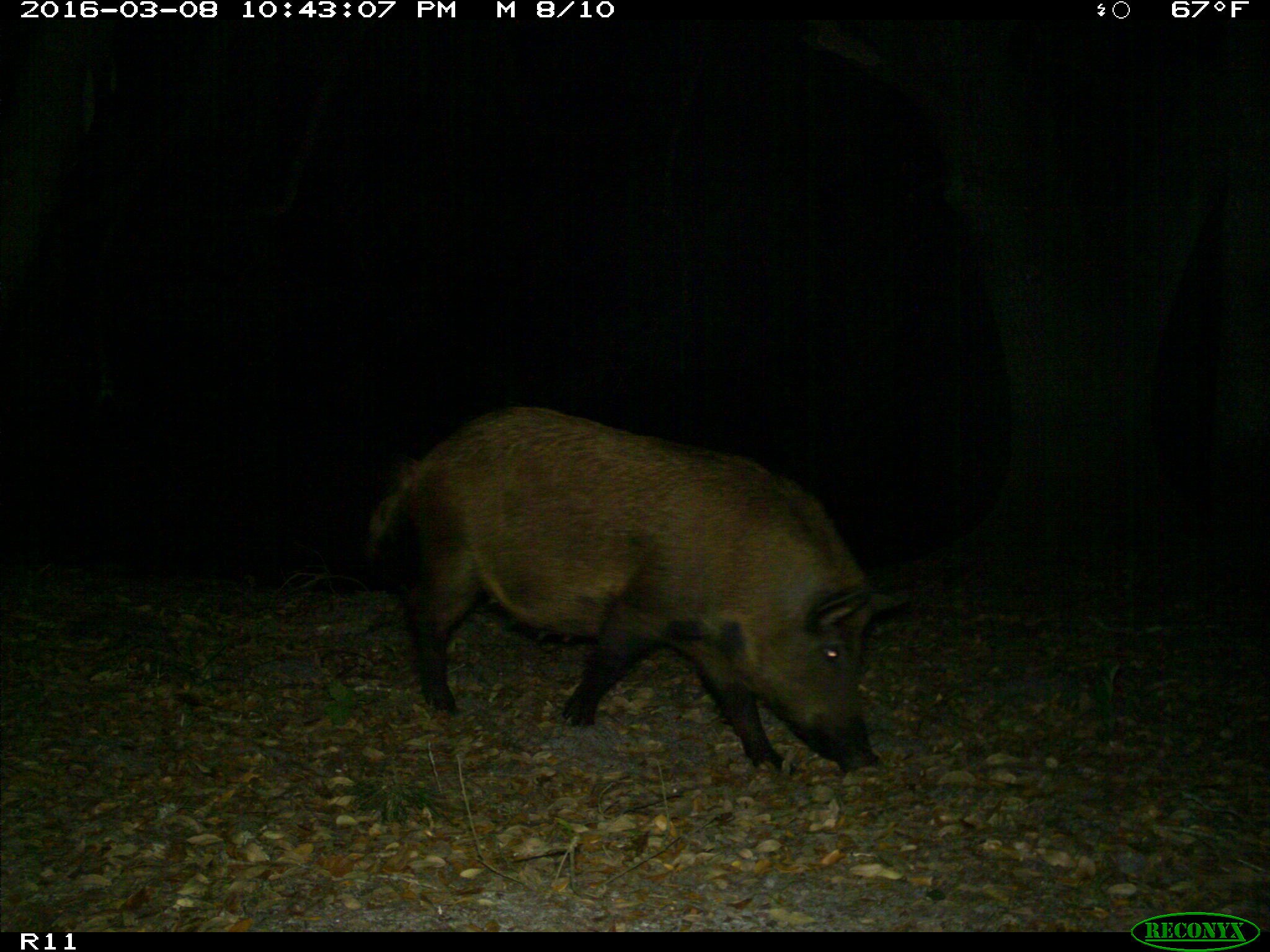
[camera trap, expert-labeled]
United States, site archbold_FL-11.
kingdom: Animalia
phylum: Chordata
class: Mammalia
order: Artiodactyla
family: Suidae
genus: Sus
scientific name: Sus scrofa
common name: wild boar